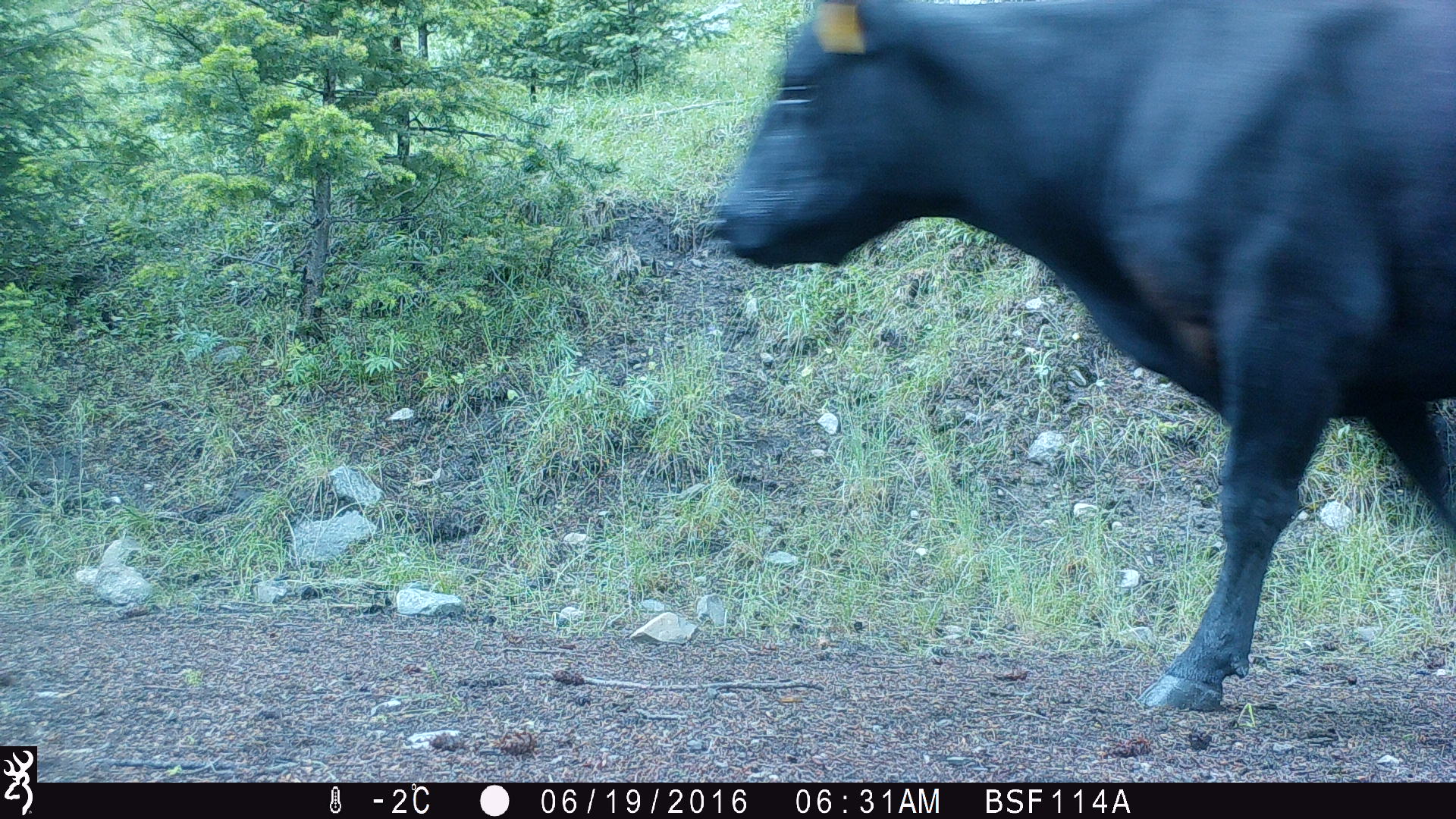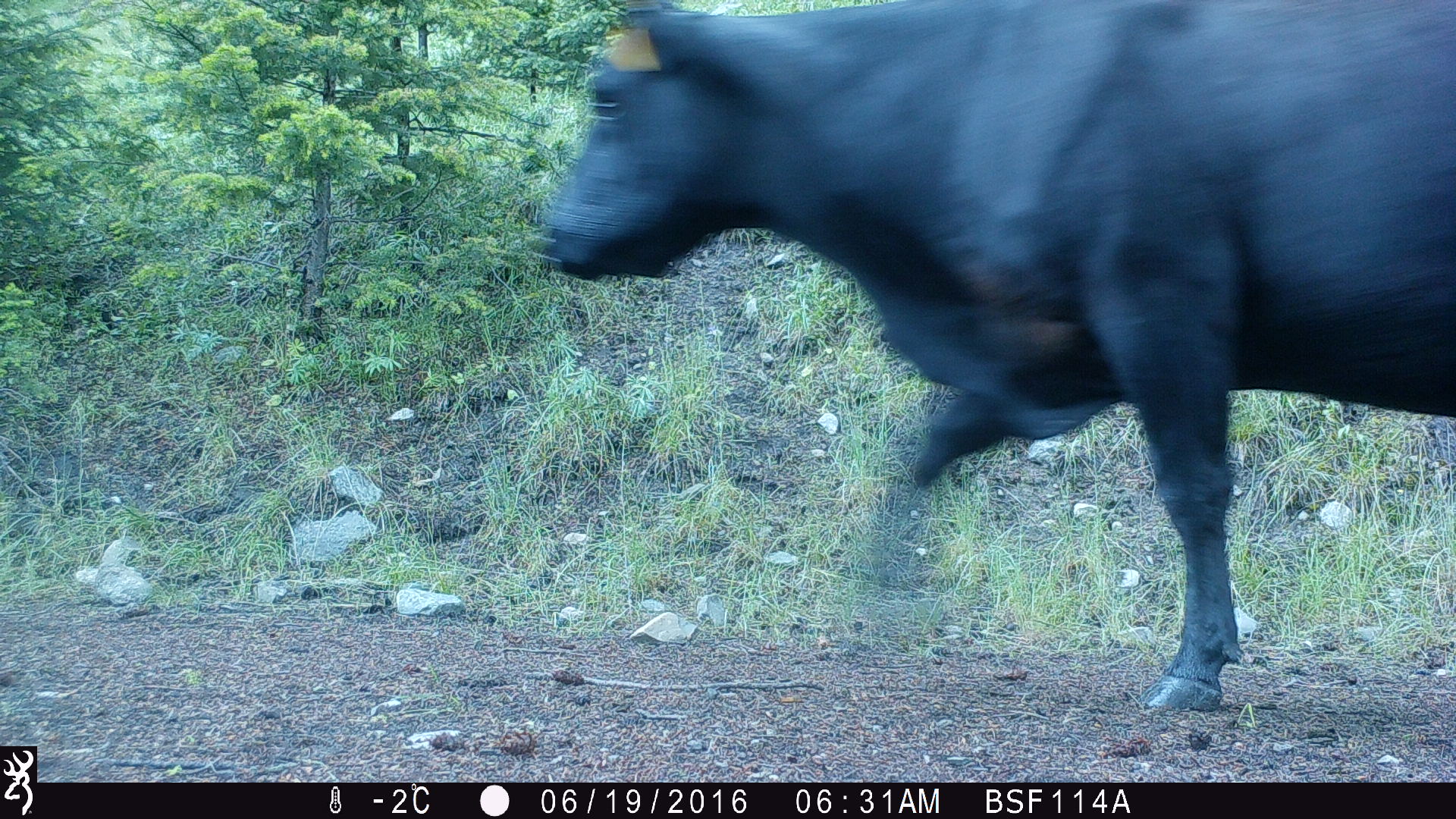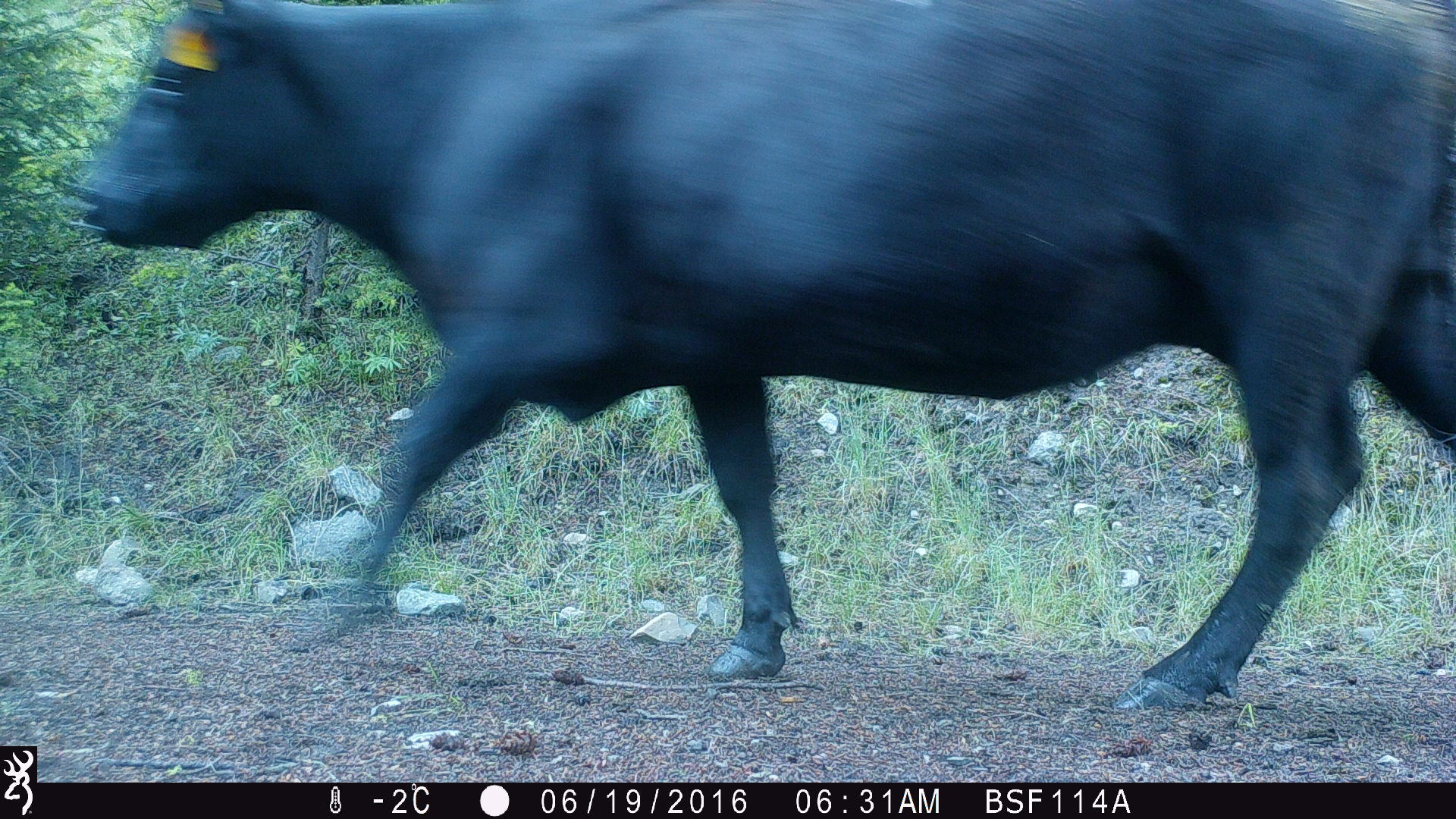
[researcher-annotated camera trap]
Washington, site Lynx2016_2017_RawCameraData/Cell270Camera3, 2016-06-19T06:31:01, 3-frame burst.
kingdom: Animalia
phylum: Chordata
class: Mammalia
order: Artiodactyla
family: Bovidae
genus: Bos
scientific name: Bos taurus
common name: domestic cattle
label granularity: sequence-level